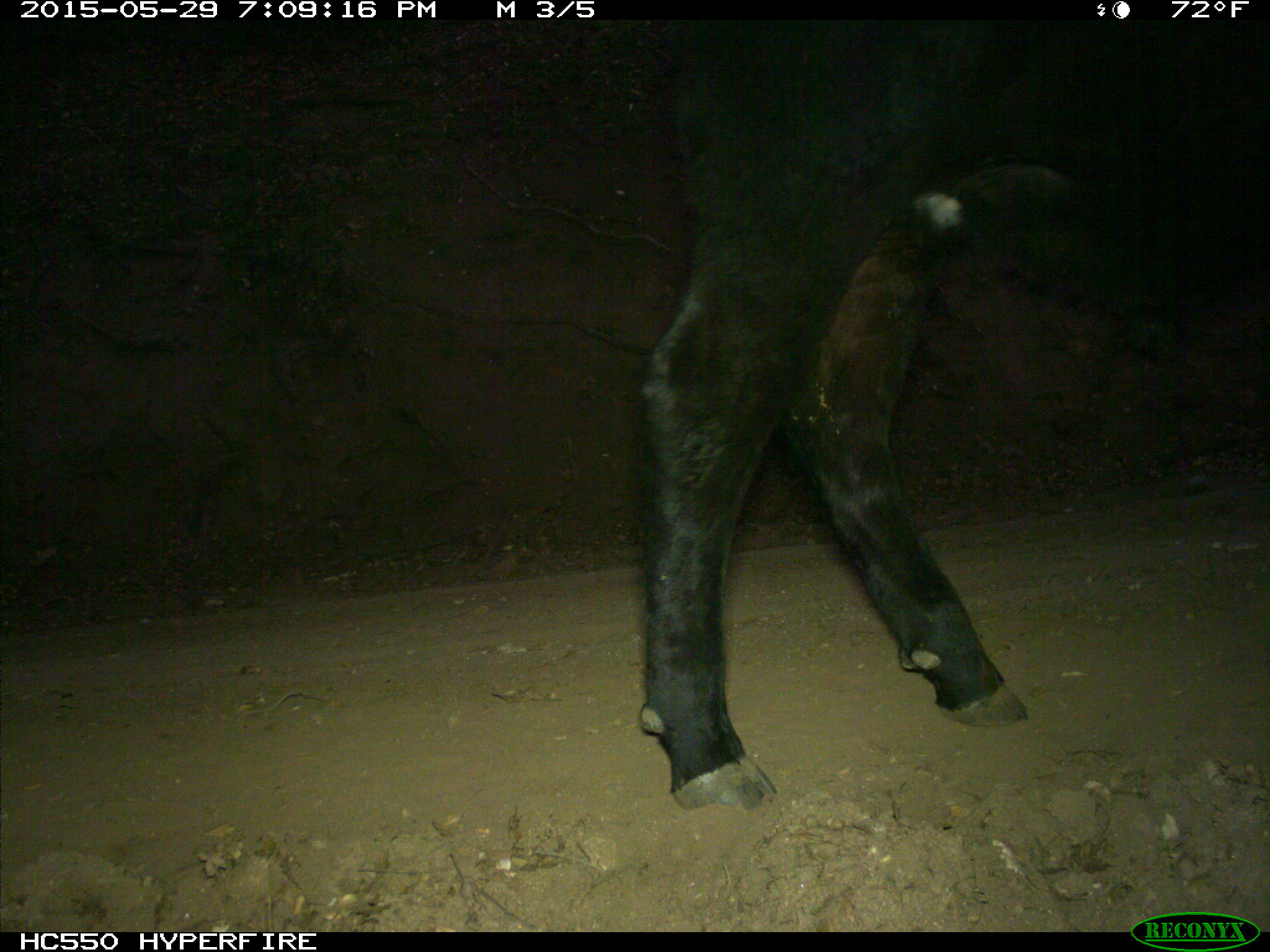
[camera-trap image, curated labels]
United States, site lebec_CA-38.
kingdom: Animalia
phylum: Chordata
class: Mammalia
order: Artiodactyla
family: Bovidae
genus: Bos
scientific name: Bos taurus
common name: domestic cow